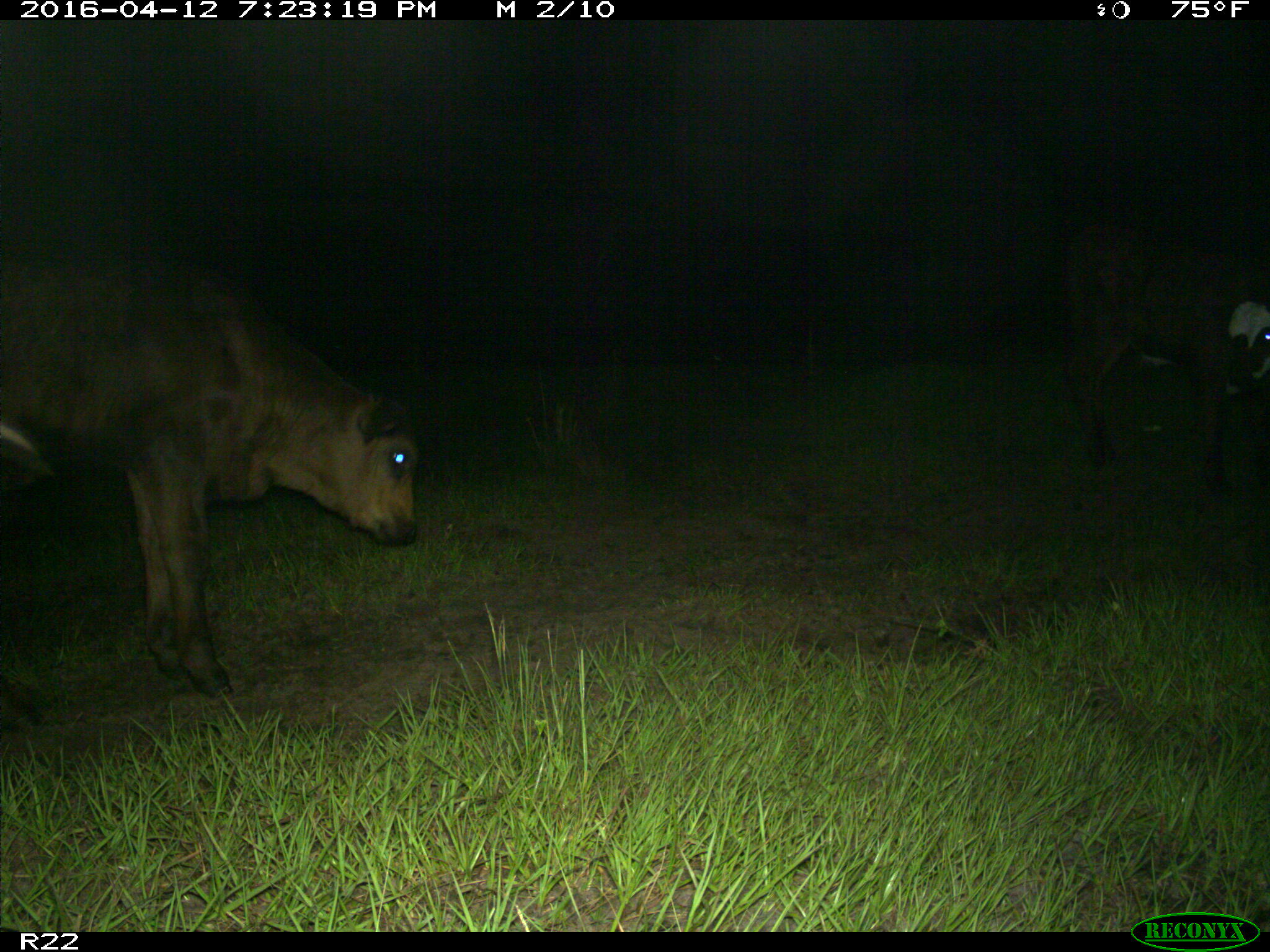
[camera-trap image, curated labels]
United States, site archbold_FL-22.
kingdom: Animalia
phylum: Chordata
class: Mammalia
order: Artiodactyla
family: Bovidae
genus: Bos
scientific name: Bos taurus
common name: domestic cow